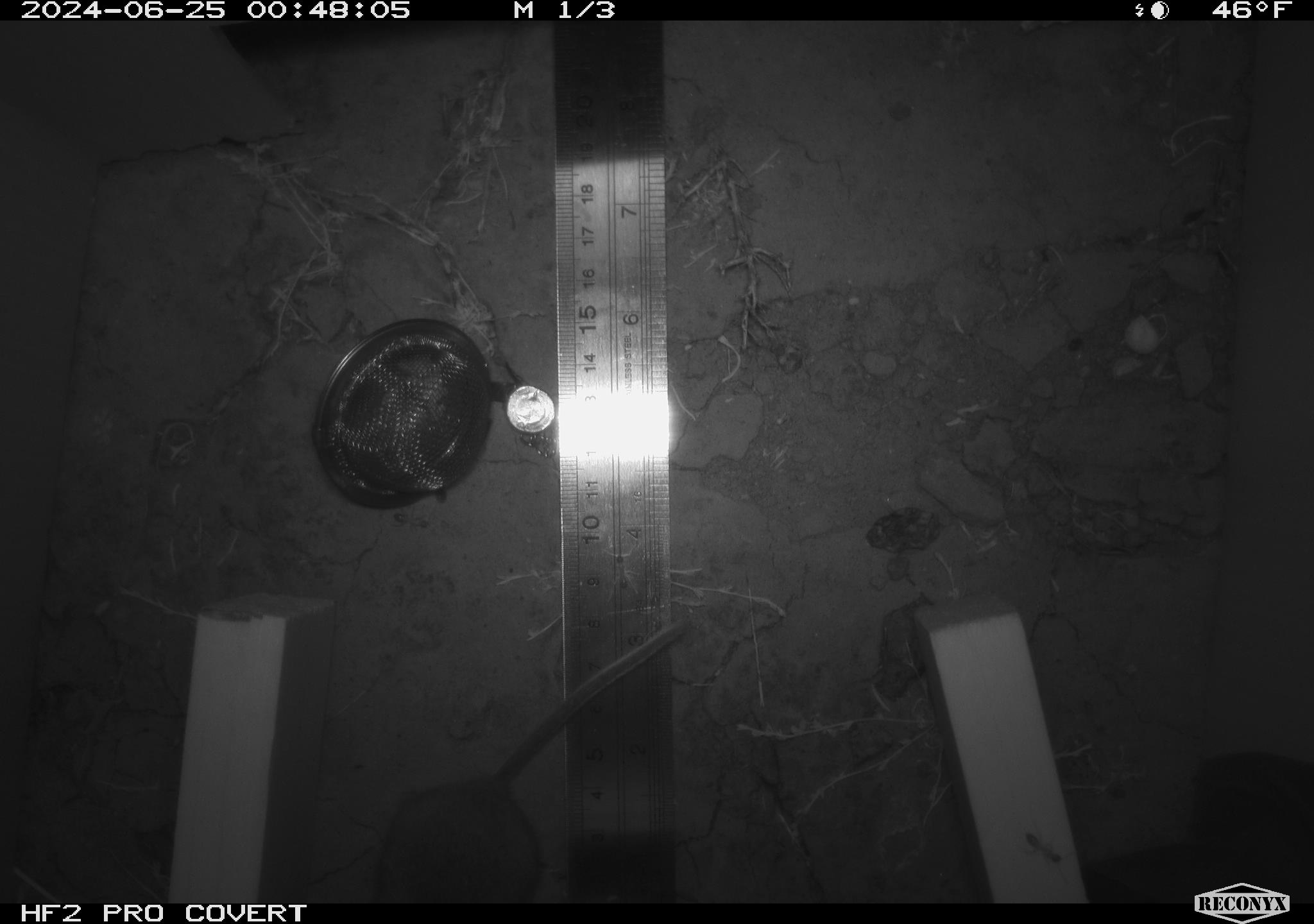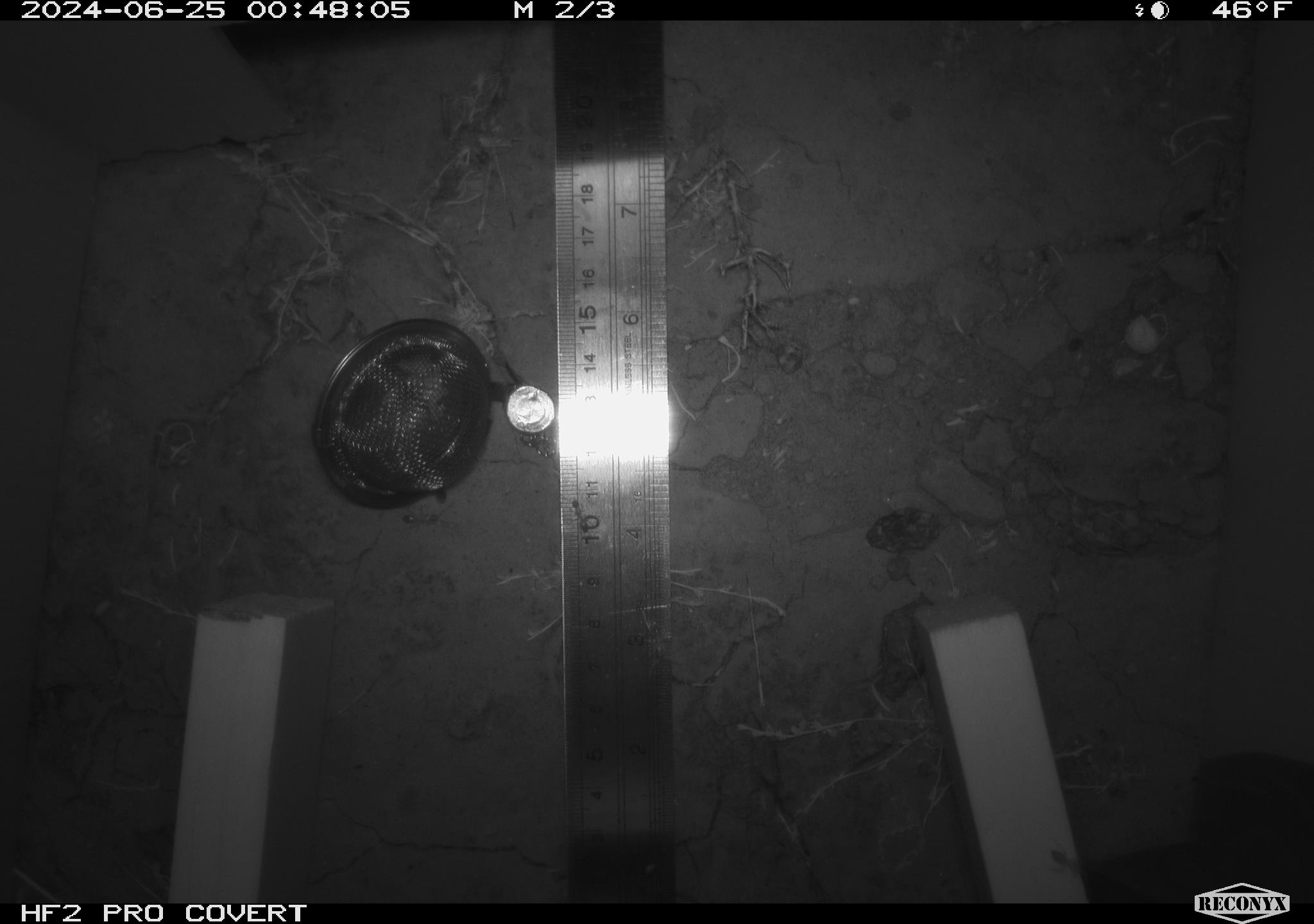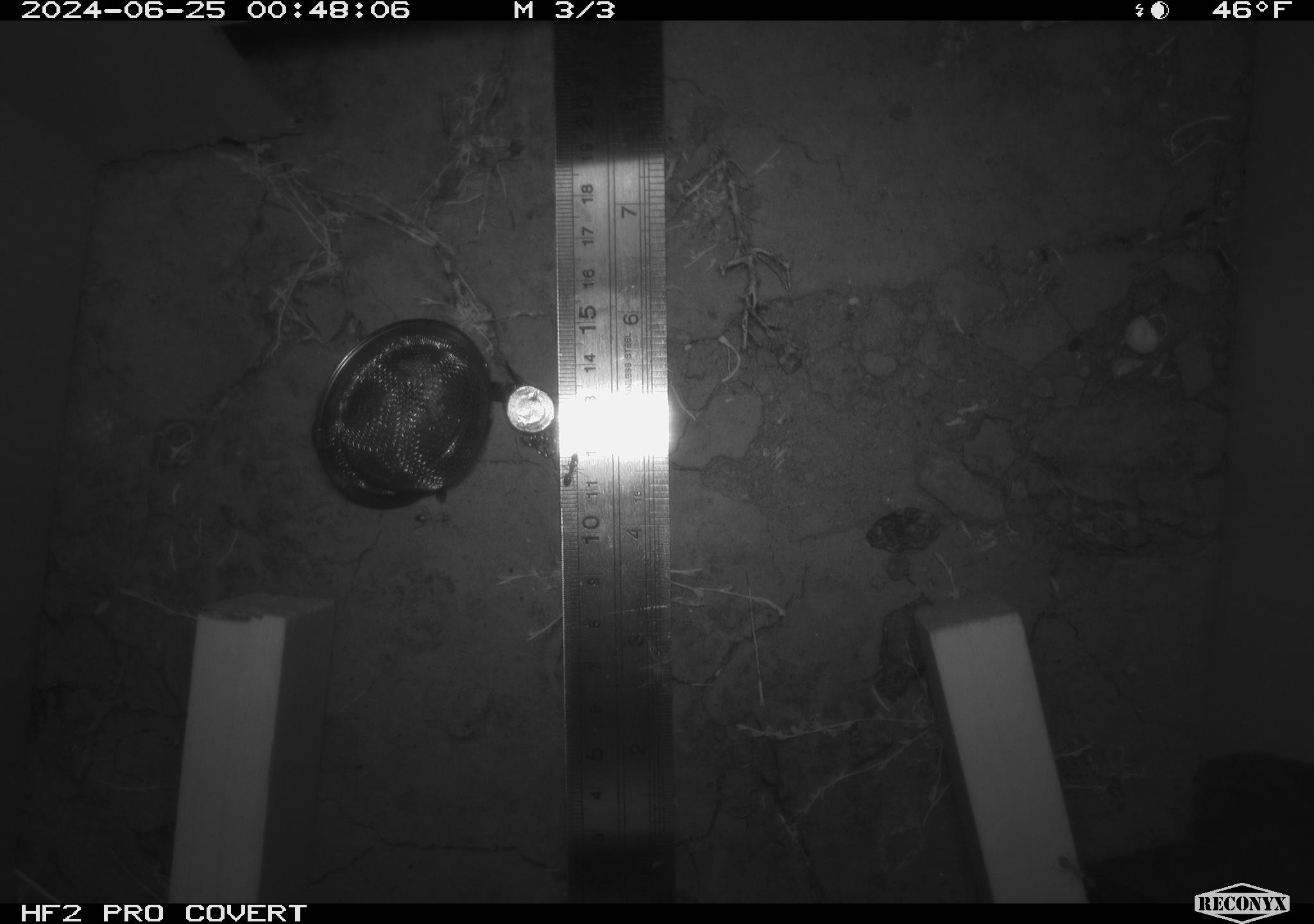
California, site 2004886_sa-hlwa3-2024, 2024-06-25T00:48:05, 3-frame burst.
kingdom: Animalia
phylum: Chordata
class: Mammalia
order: Rodentia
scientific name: Rodentia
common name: mouse species